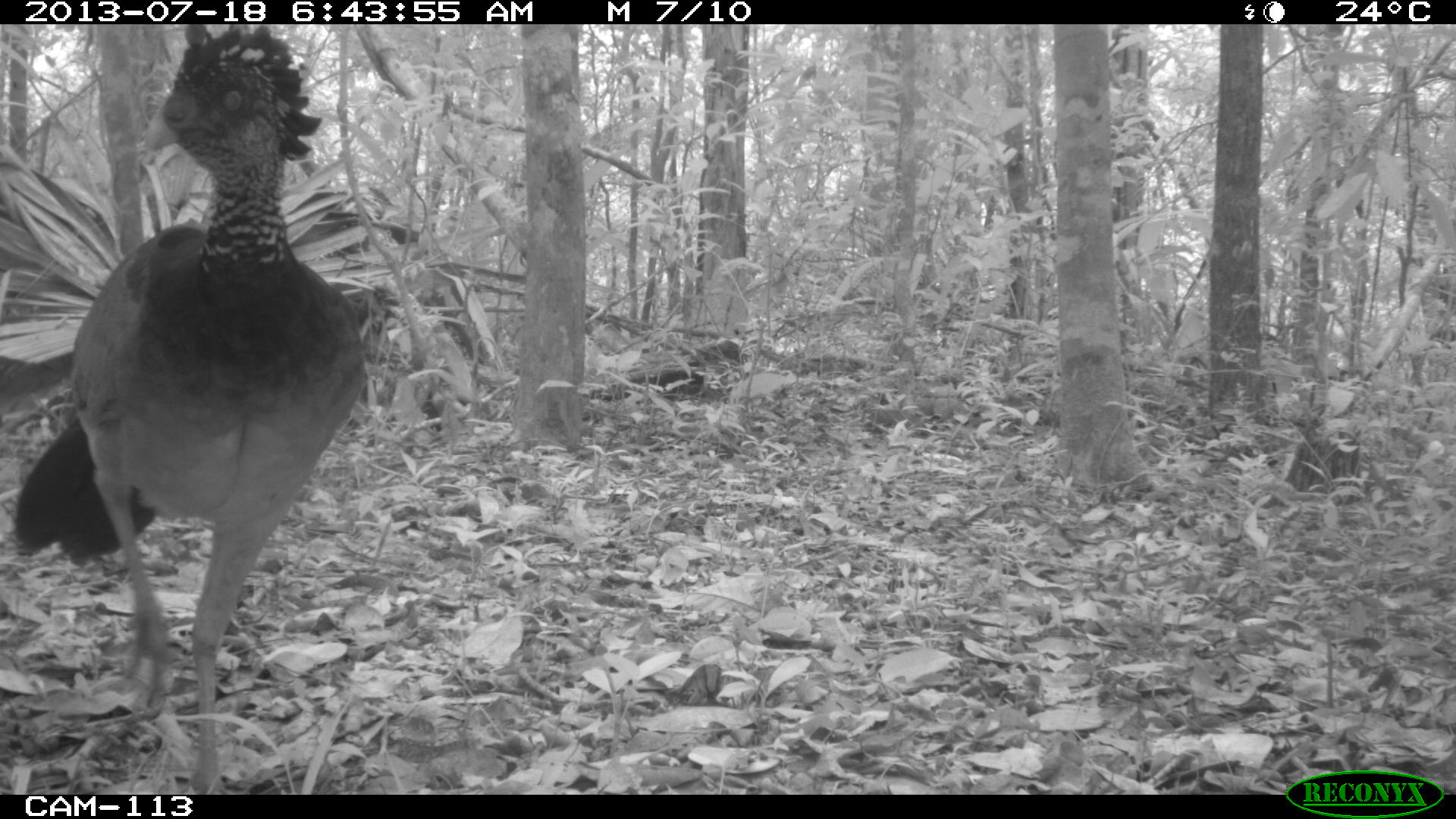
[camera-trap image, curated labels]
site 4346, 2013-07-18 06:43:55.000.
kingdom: Animalia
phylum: Chordata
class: Aves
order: Galliformes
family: Cracidae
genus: Crax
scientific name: Crax rubra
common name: great curassow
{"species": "Crax rubra (great curassow)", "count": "1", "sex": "female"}